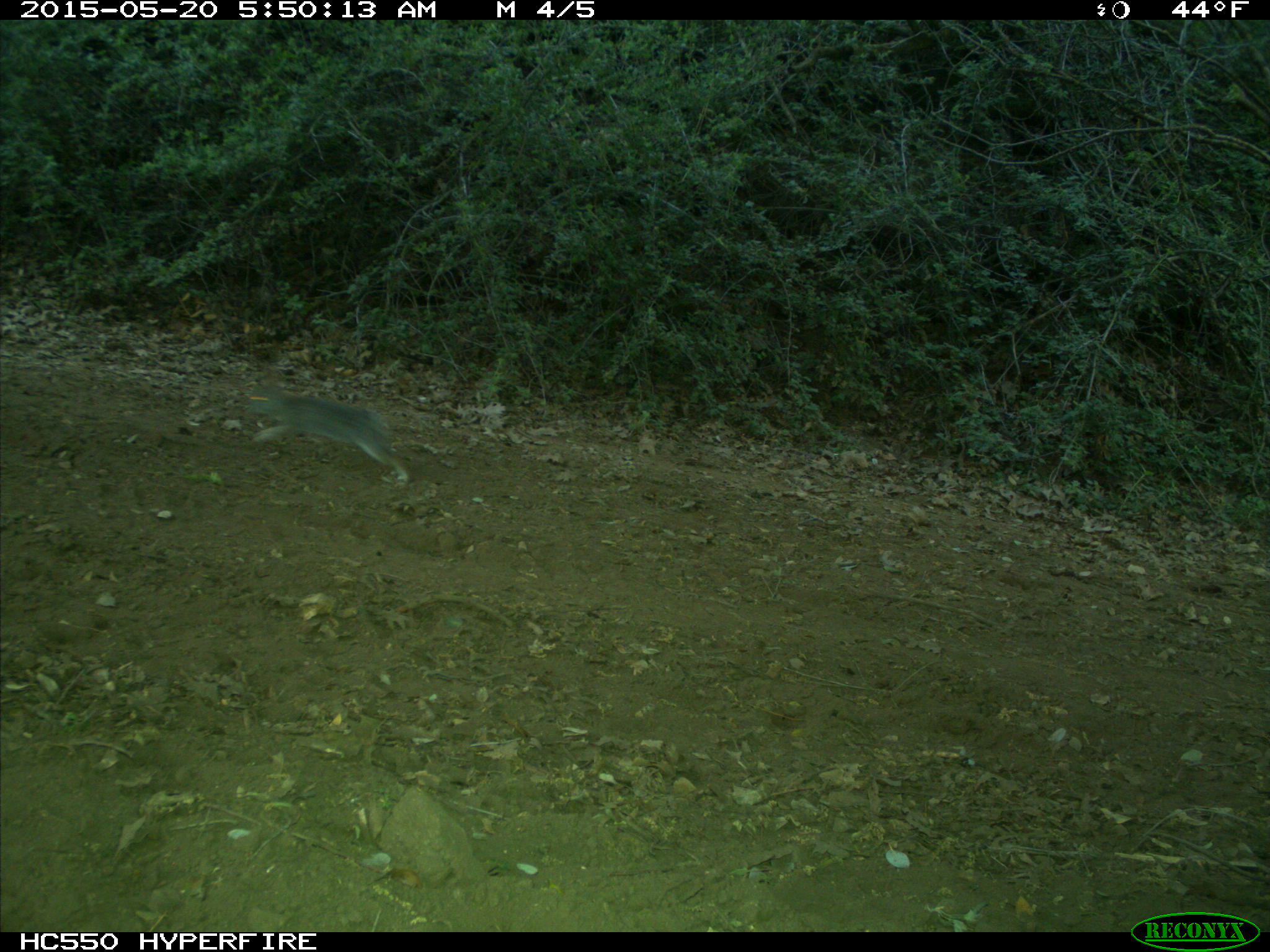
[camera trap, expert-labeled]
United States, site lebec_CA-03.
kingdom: Animalia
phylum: Chordata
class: Mammalia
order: Lagomorpha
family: Leporidae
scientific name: Leporidae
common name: rabbits and hares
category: unidentified rabbit